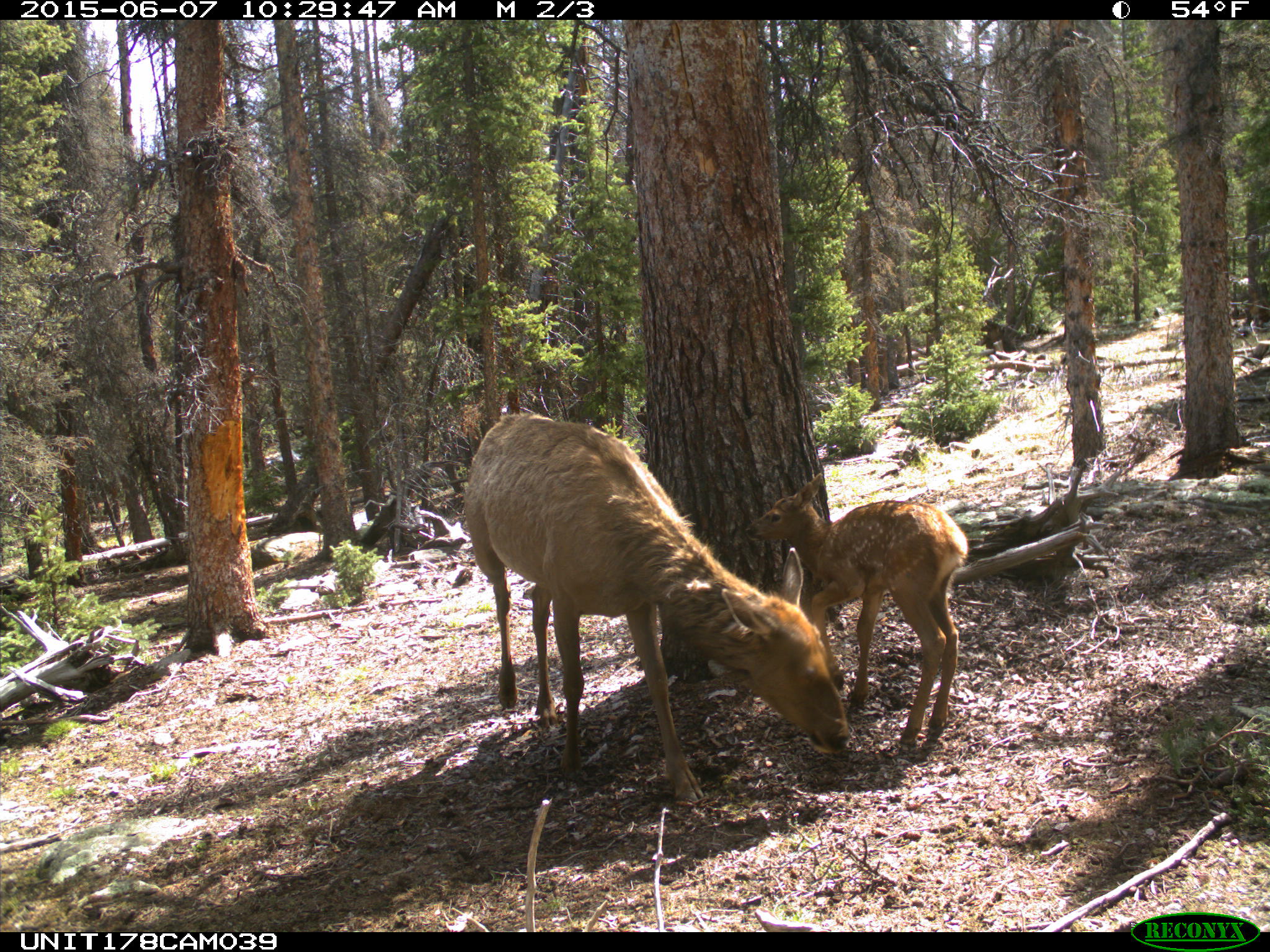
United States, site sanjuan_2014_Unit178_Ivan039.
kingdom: Animalia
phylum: Chordata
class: Mammalia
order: Artiodactyla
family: Cervidae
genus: Cervus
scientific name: Cervus elaphus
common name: red deer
Cervus elaphus (red deer).